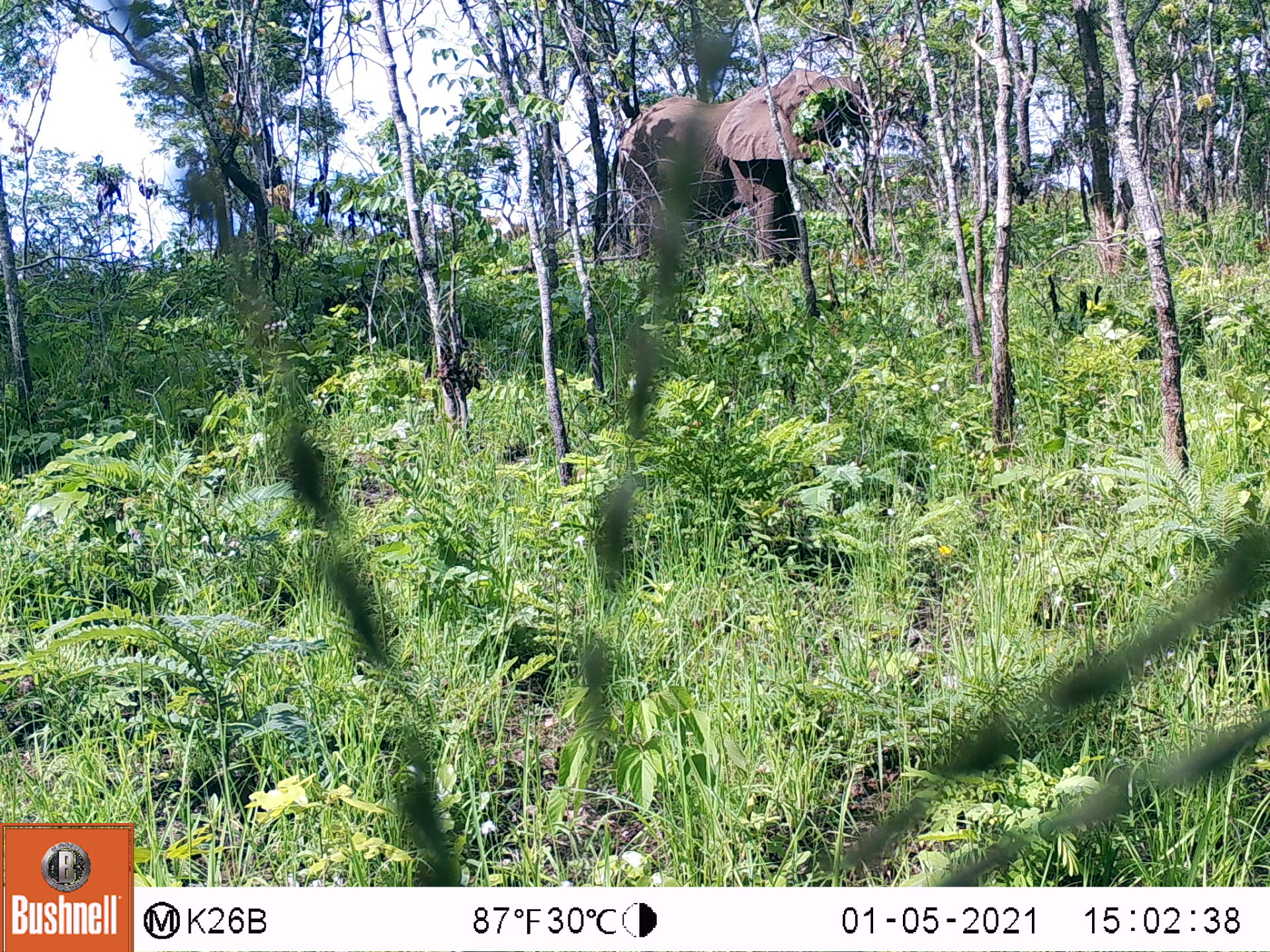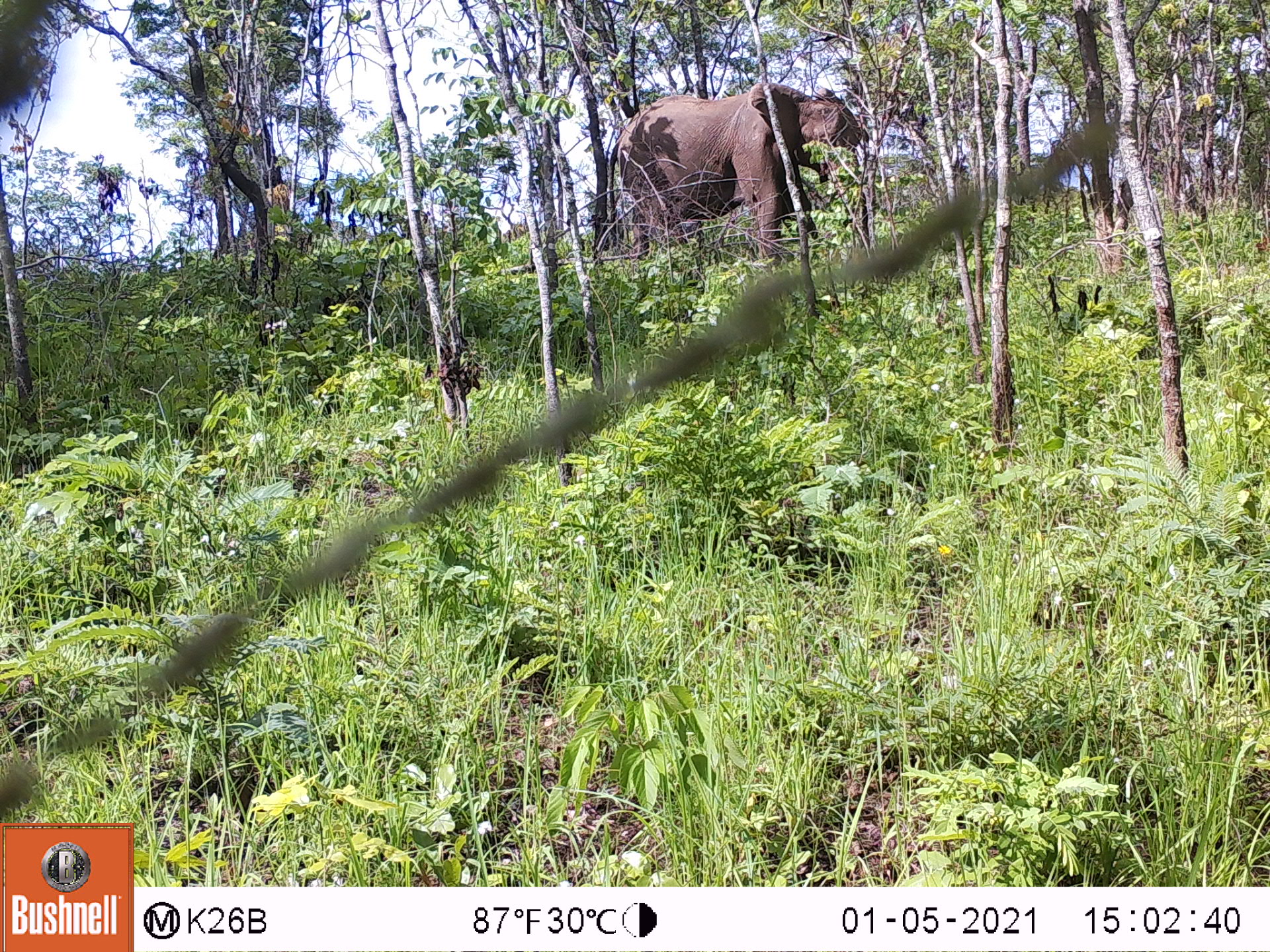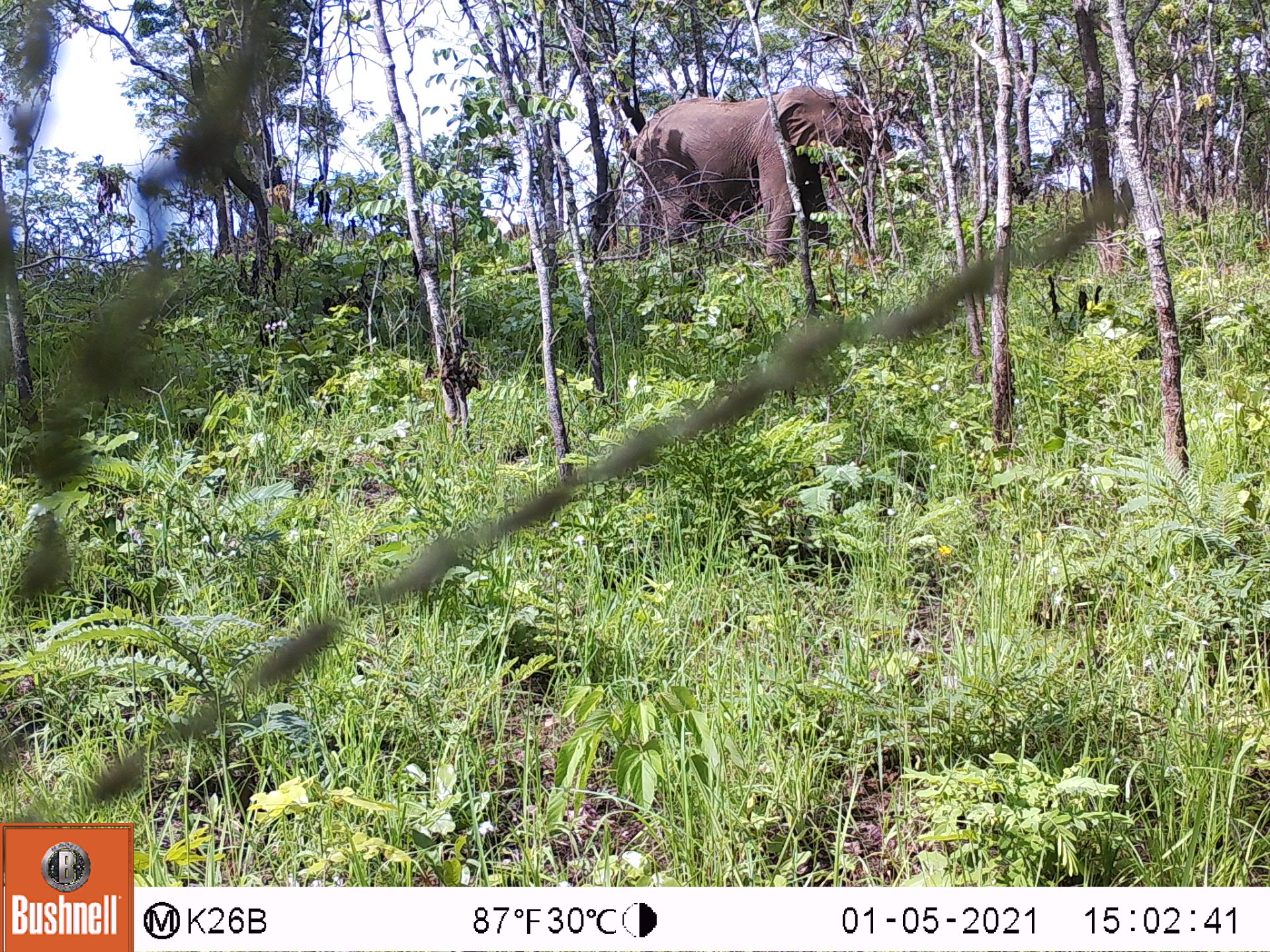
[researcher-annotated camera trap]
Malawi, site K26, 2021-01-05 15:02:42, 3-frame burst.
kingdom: Animalia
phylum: Chordata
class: Mammalia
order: Proboscidea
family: Elephantidae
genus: Loxodonta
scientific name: Loxodonta africana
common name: african savanna elephant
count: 1